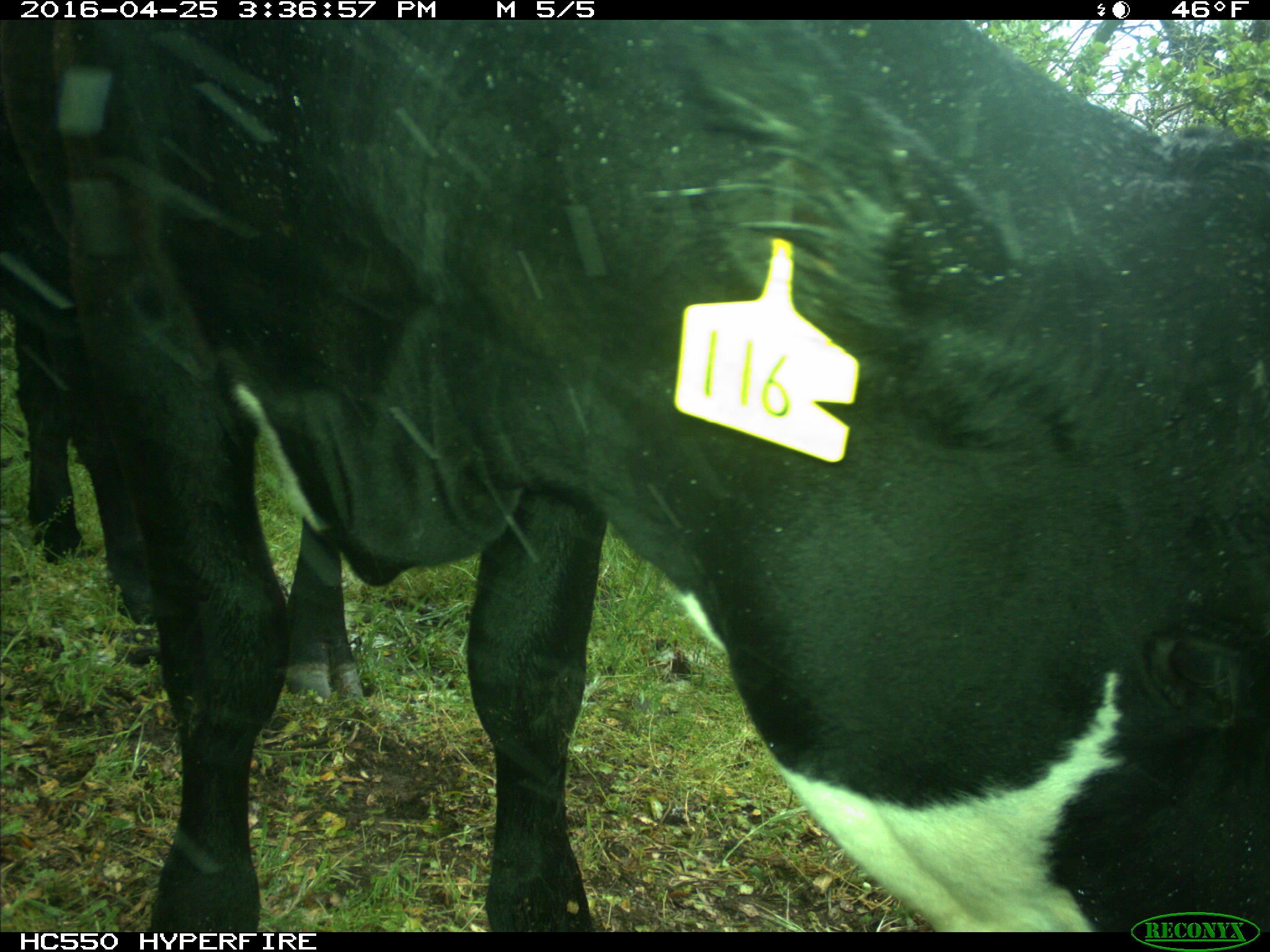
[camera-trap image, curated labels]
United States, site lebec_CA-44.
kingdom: Animalia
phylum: Chordata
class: Mammalia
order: Artiodactyla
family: Bovidae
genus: Bos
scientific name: Bos taurus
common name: domestic cow